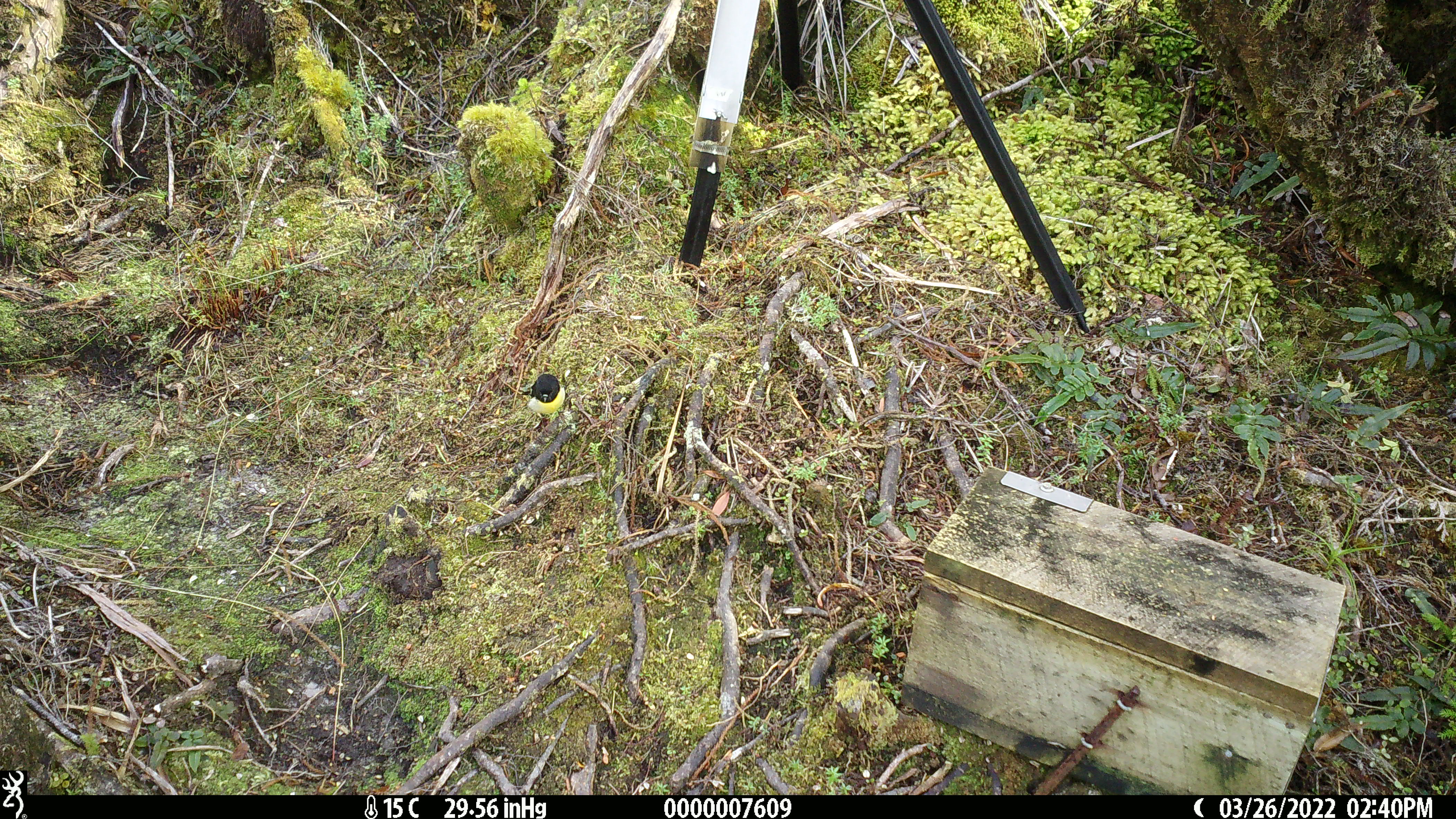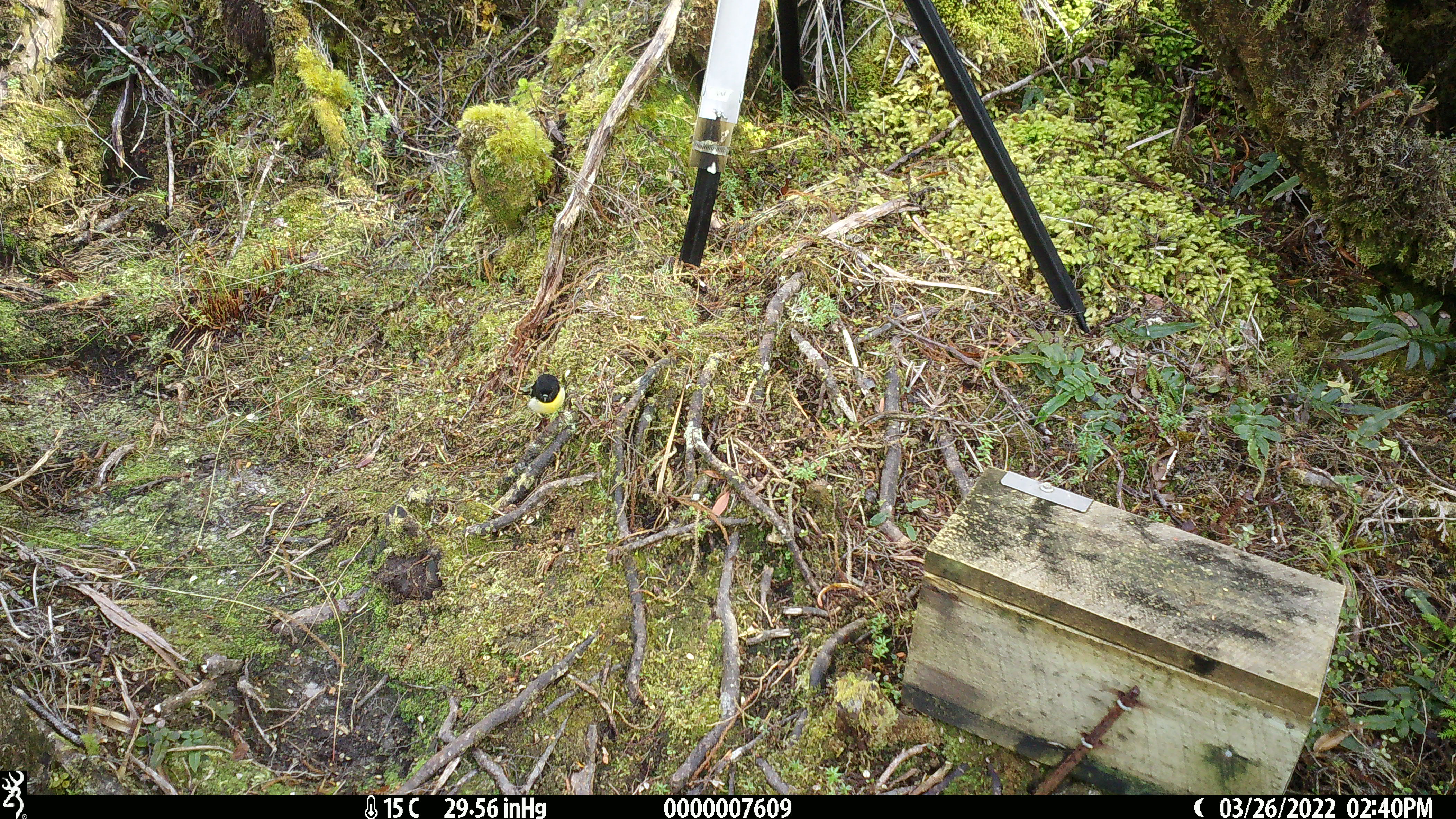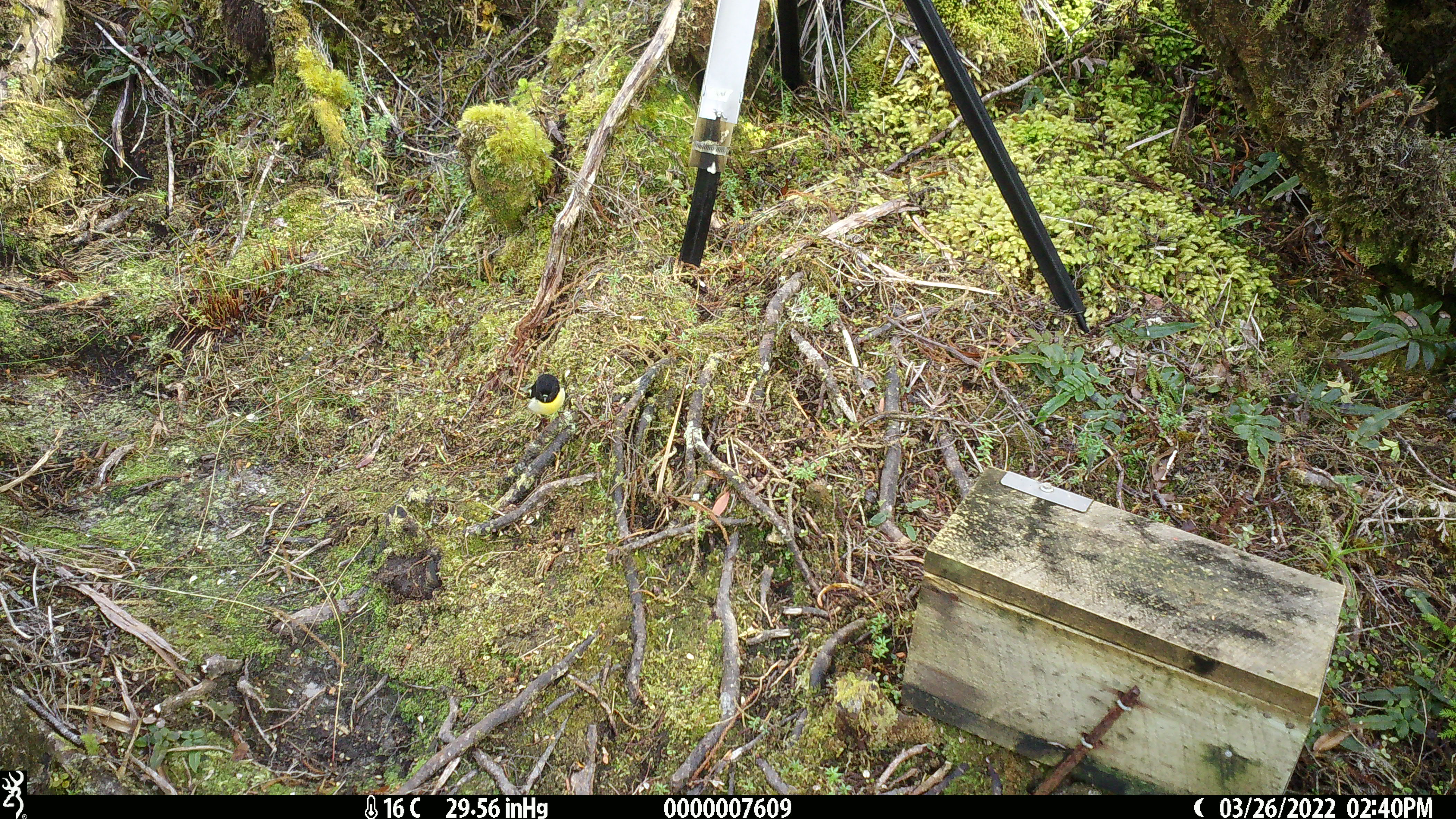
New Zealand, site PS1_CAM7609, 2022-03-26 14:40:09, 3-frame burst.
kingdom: Animalia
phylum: Chordata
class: Aves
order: Passeriformes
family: Petroicidae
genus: Petroica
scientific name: Petroica macrocephala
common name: tomtit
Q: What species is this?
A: Tomtit (Petroica macrocephala).